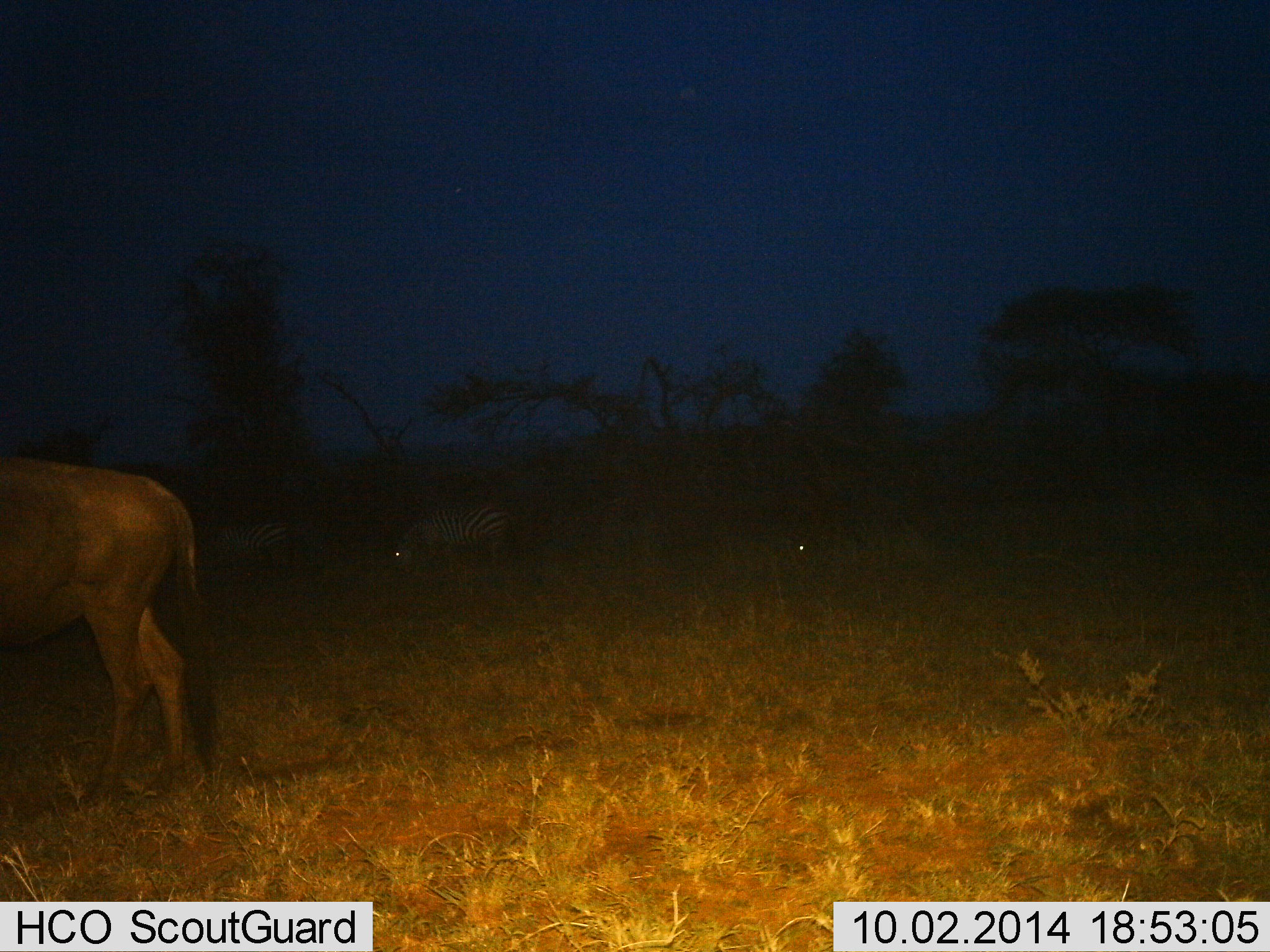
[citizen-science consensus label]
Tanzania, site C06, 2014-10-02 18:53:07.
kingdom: Animalia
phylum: Chordata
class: Mammalia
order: Artiodactyla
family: Bovidae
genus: Connochaetes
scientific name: Connochaetes taurinus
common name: blue wildebeest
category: wildebeest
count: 1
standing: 86%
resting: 0%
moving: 21%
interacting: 0%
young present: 0%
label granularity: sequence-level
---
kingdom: Animalia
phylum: Chordata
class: Mammalia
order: Perissodactyla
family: Equidae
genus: Equus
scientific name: Equus quagga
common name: plains zebra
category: zebra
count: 2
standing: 25%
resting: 0%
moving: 0%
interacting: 0%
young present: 0%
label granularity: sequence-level